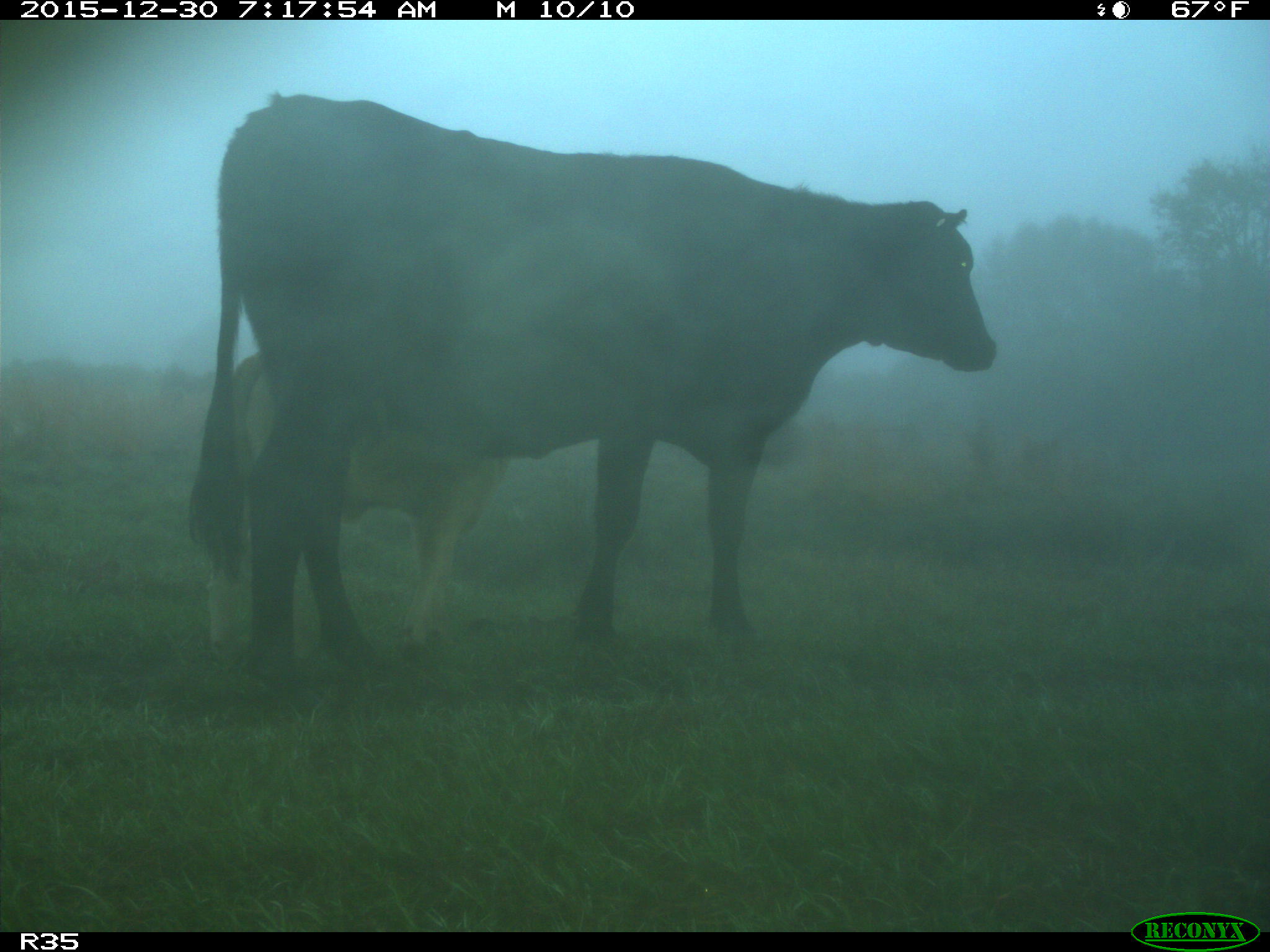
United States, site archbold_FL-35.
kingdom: Animalia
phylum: Chordata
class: Mammalia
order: Artiodactyla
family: Bovidae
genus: Bos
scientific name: Bos taurus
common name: domestic cow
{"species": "Bos taurus (domestic cow)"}